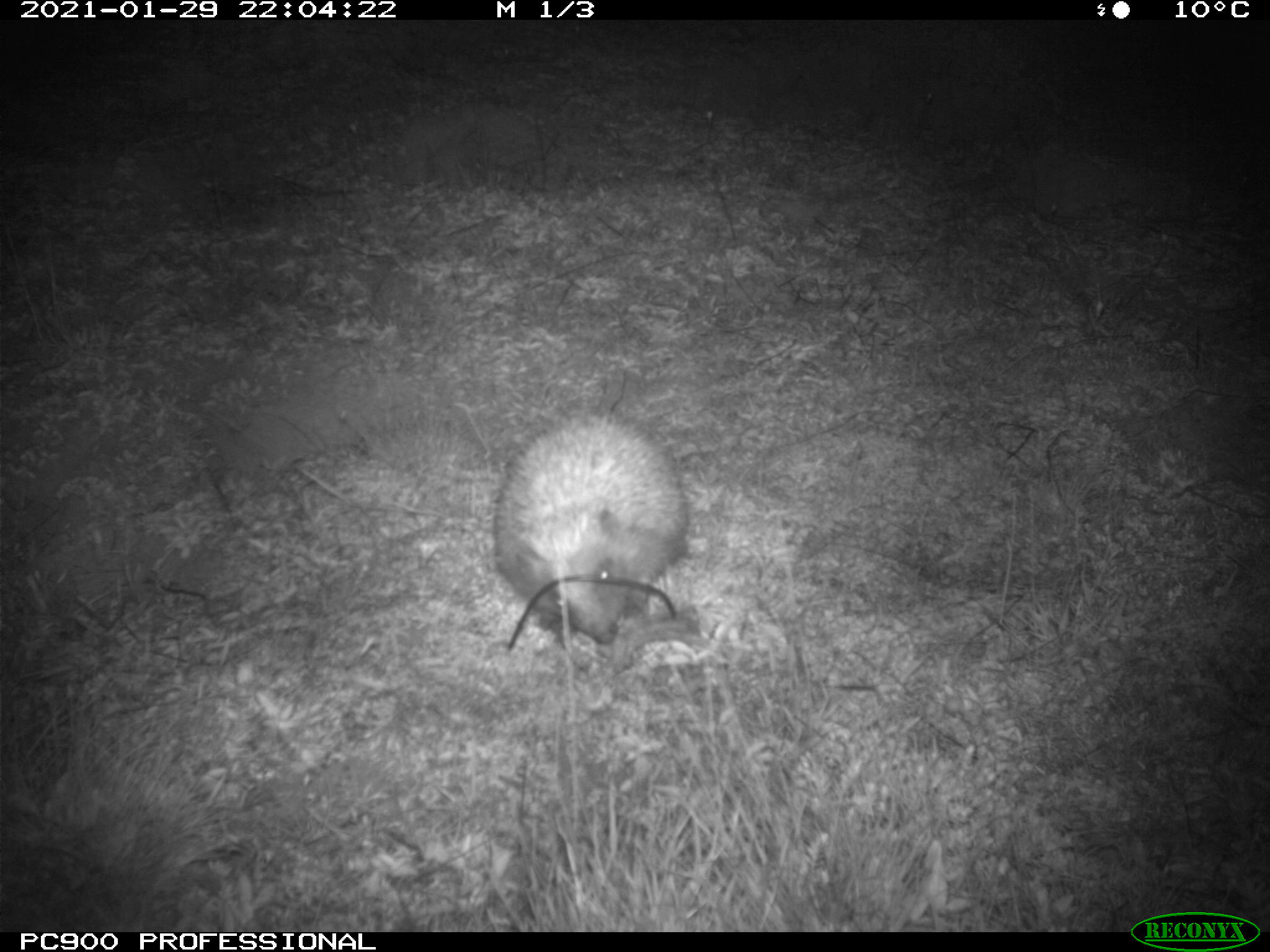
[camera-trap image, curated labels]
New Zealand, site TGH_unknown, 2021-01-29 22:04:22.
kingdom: Animalia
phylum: Chordata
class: Mammalia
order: Eulipotyphla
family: Erinaceidae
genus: Erinaceus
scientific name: Erinaceus europaeus europaeus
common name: european hedgehog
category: hedgehog